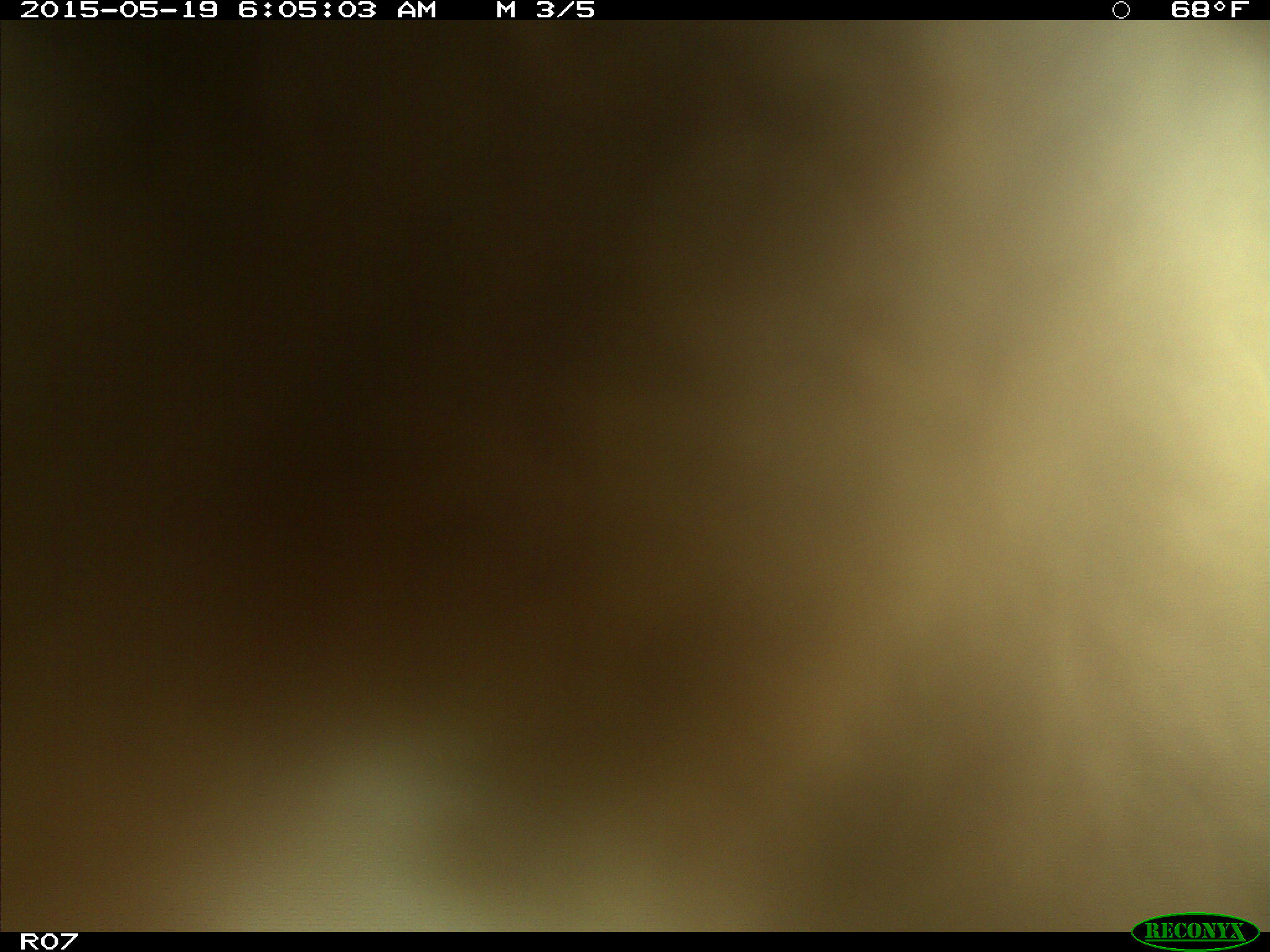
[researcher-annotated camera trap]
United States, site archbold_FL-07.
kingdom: Animalia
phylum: Chordata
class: Mammalia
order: Artiodactyla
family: Bovidae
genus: Bos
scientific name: Bos taurus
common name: domestic cow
Bos taurus (domestic cow).